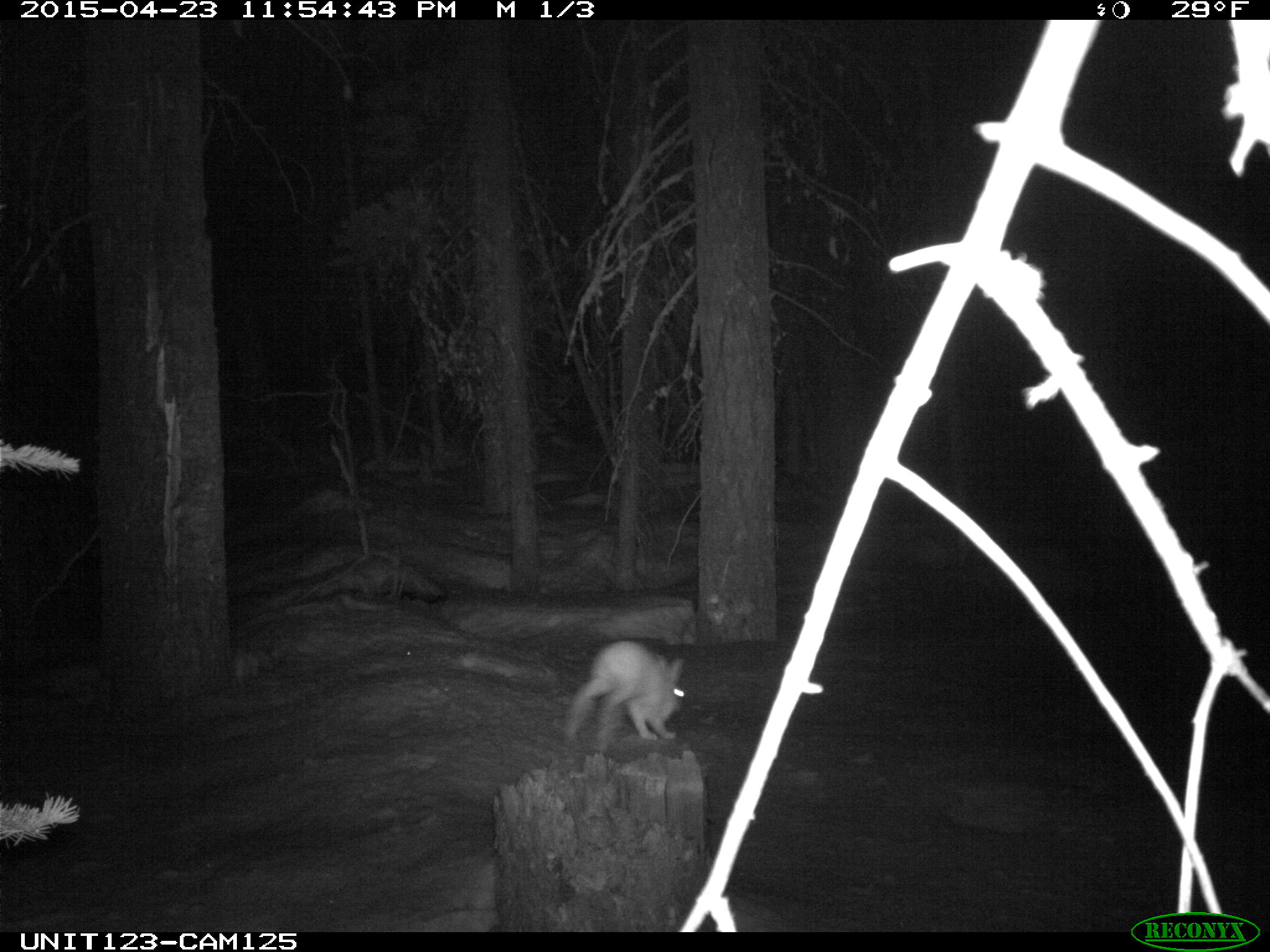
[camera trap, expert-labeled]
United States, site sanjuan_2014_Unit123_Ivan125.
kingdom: Animalia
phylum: Chordata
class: Mammalia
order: Lagomorpha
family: Leporidae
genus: Lepus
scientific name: Lepus americanus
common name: snowshoe hare